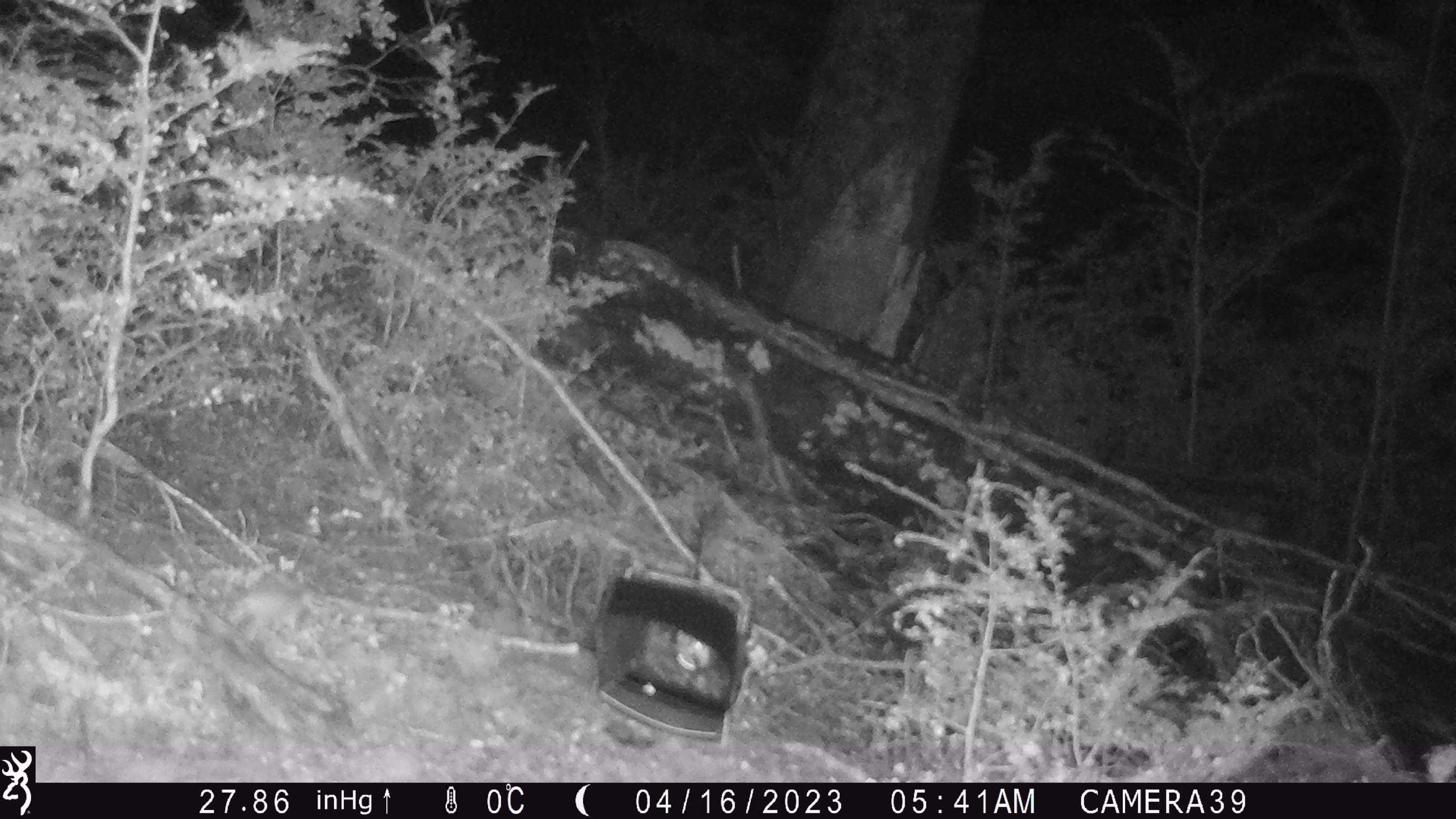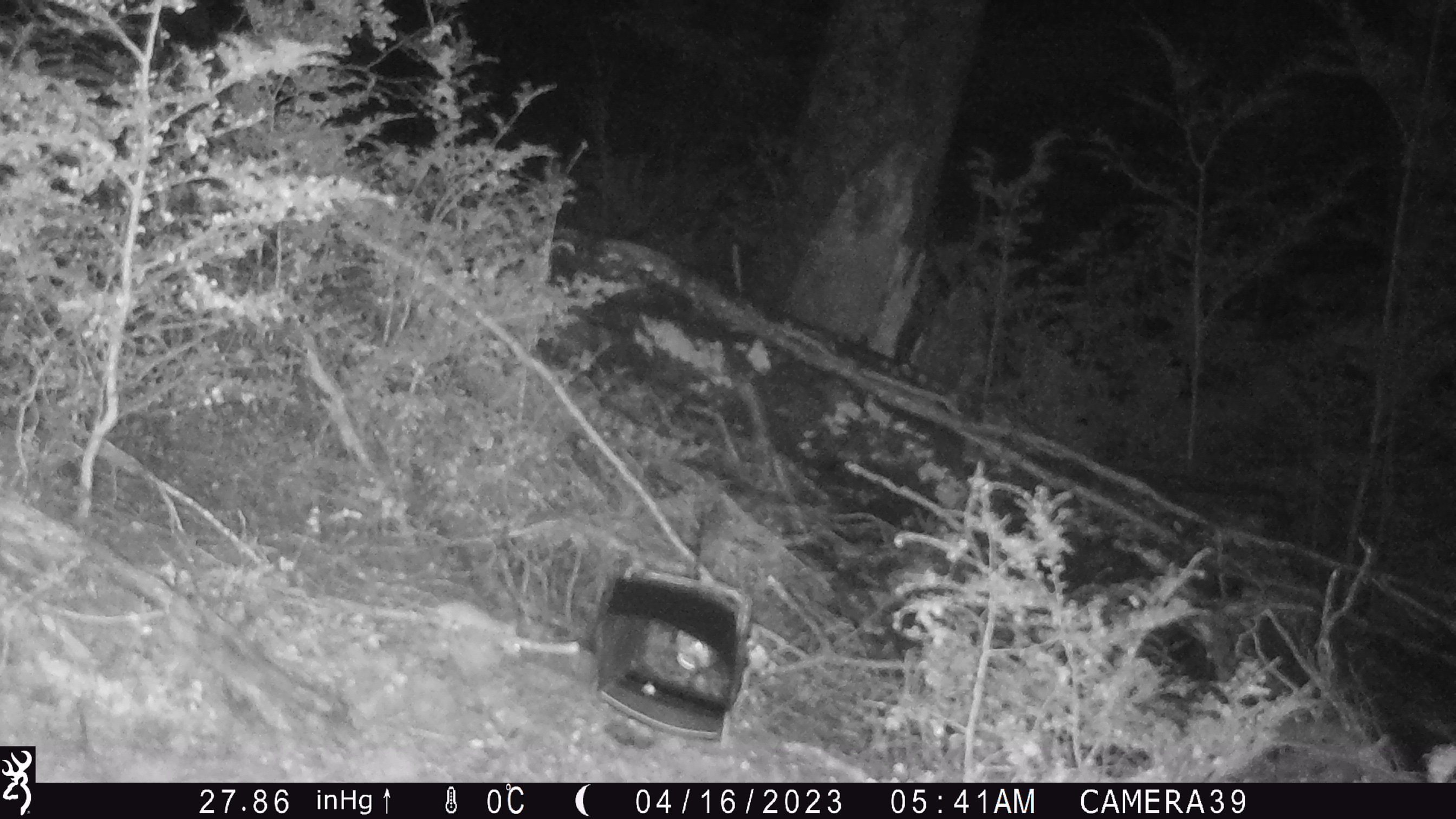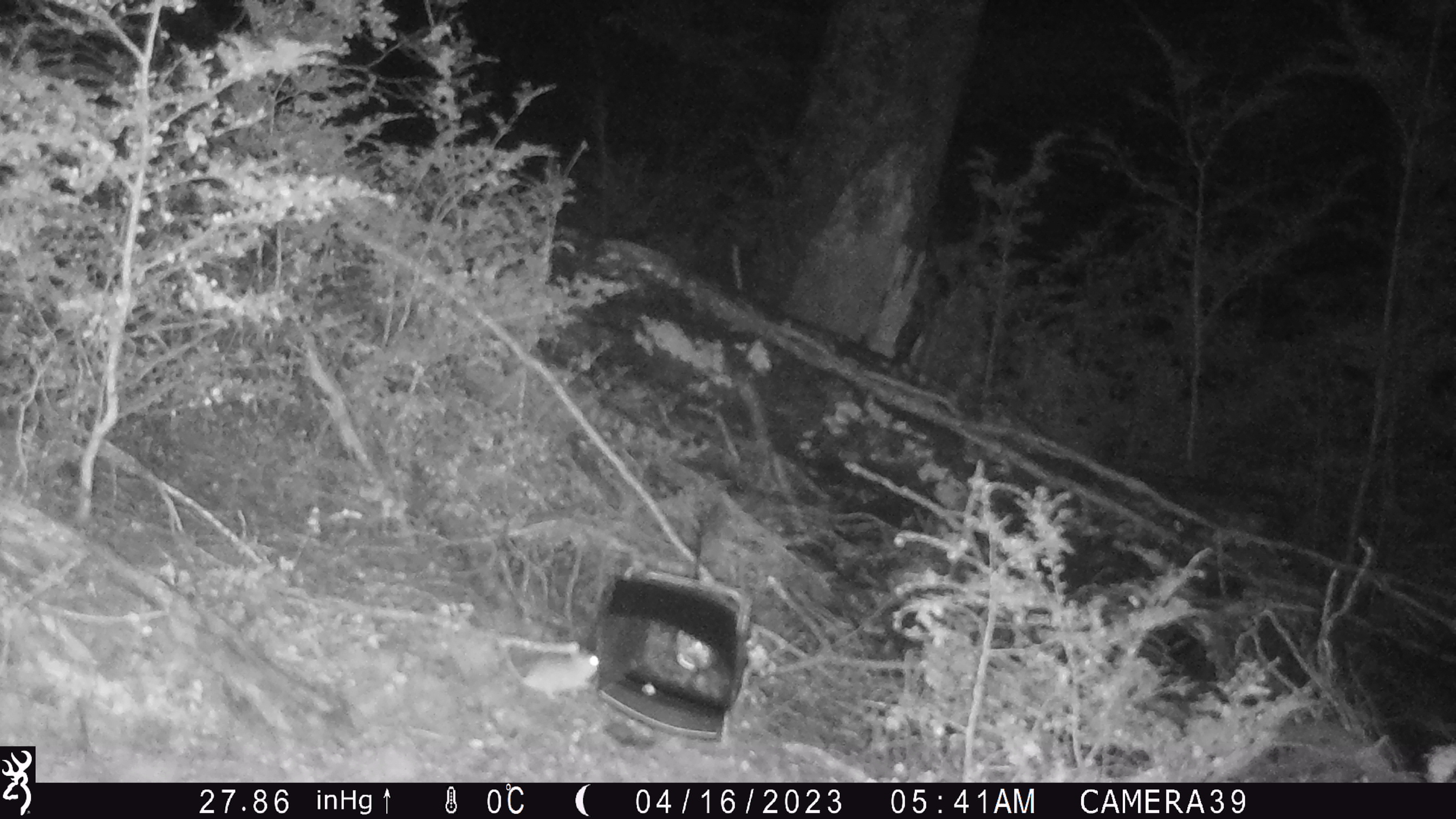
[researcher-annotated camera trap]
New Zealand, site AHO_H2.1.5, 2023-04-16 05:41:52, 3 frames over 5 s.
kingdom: Animalia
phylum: Chordata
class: Mammalia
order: Carnivora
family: Mustelidae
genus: Mustela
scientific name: Mustela erminea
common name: stoat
Stoat (Mustela erminea).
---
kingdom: Animalia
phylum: Chordata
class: Mammalia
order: Rodentia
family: Muridae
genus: Mus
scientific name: Mus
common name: mouse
Mouse (Mus).